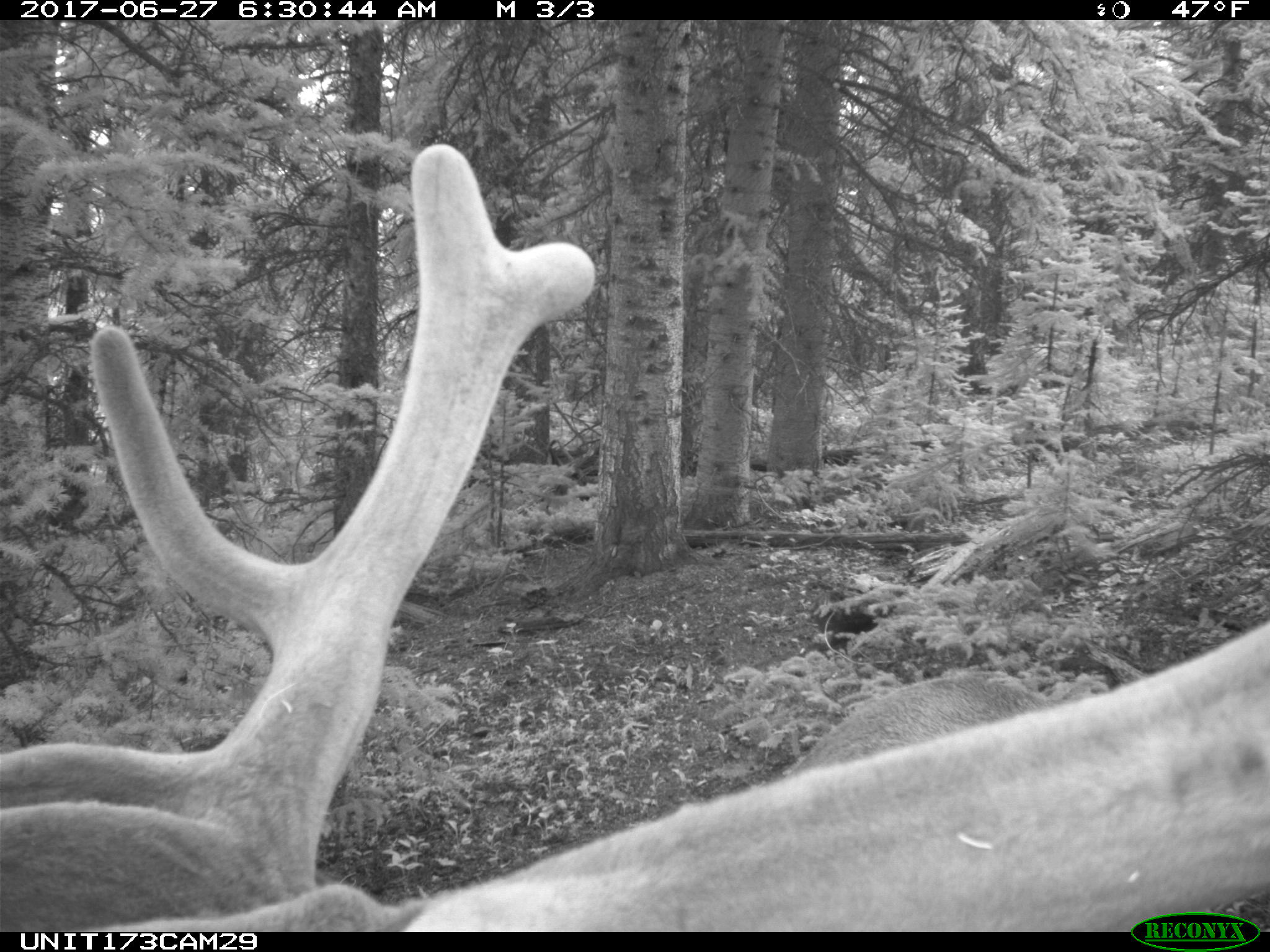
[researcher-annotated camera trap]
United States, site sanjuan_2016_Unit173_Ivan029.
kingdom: Animalia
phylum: Chordata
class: Mammalia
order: Artiodactyla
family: Cervidae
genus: Cervus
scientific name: Cervus elaphus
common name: red deer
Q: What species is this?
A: Cervus elaphus (red deer).